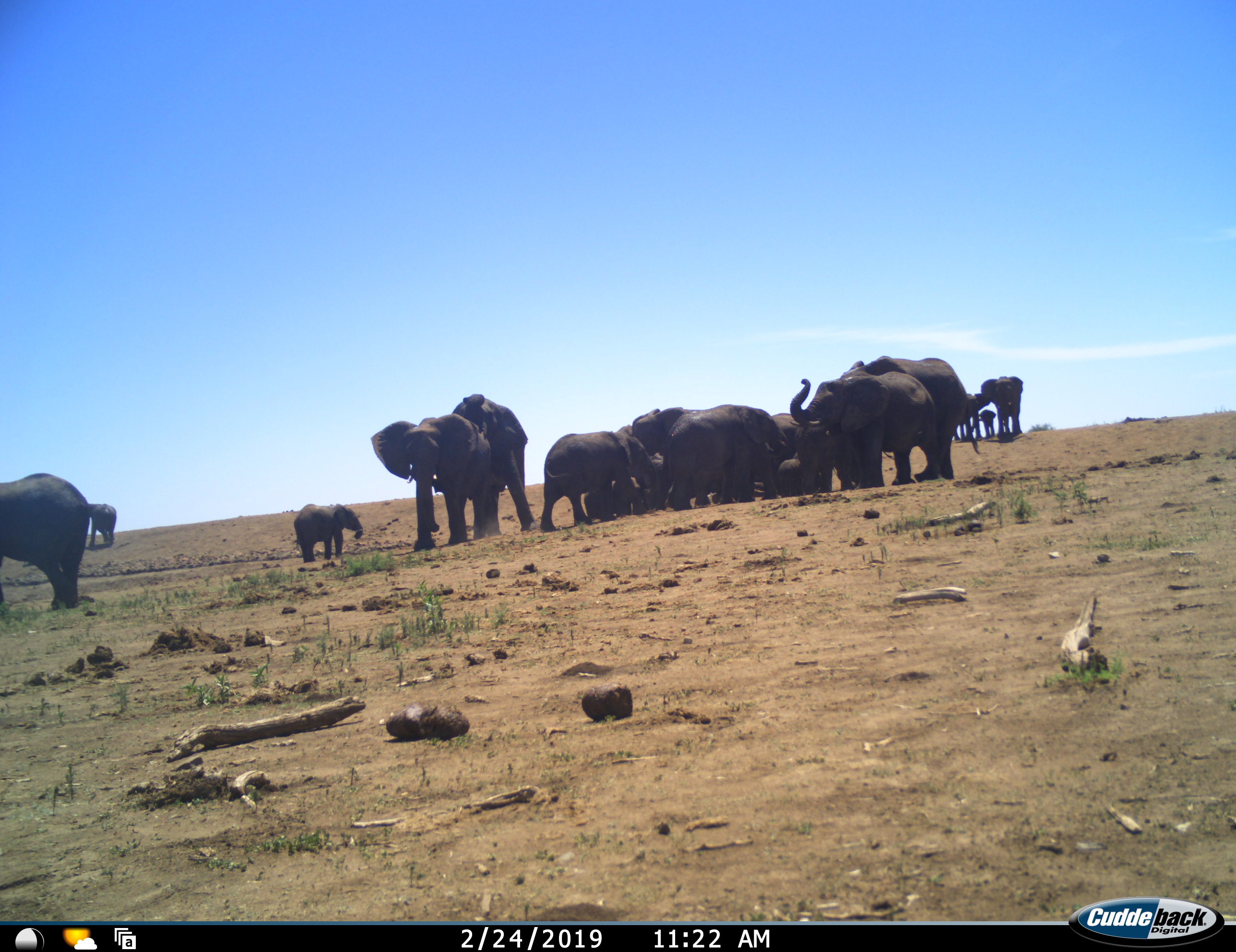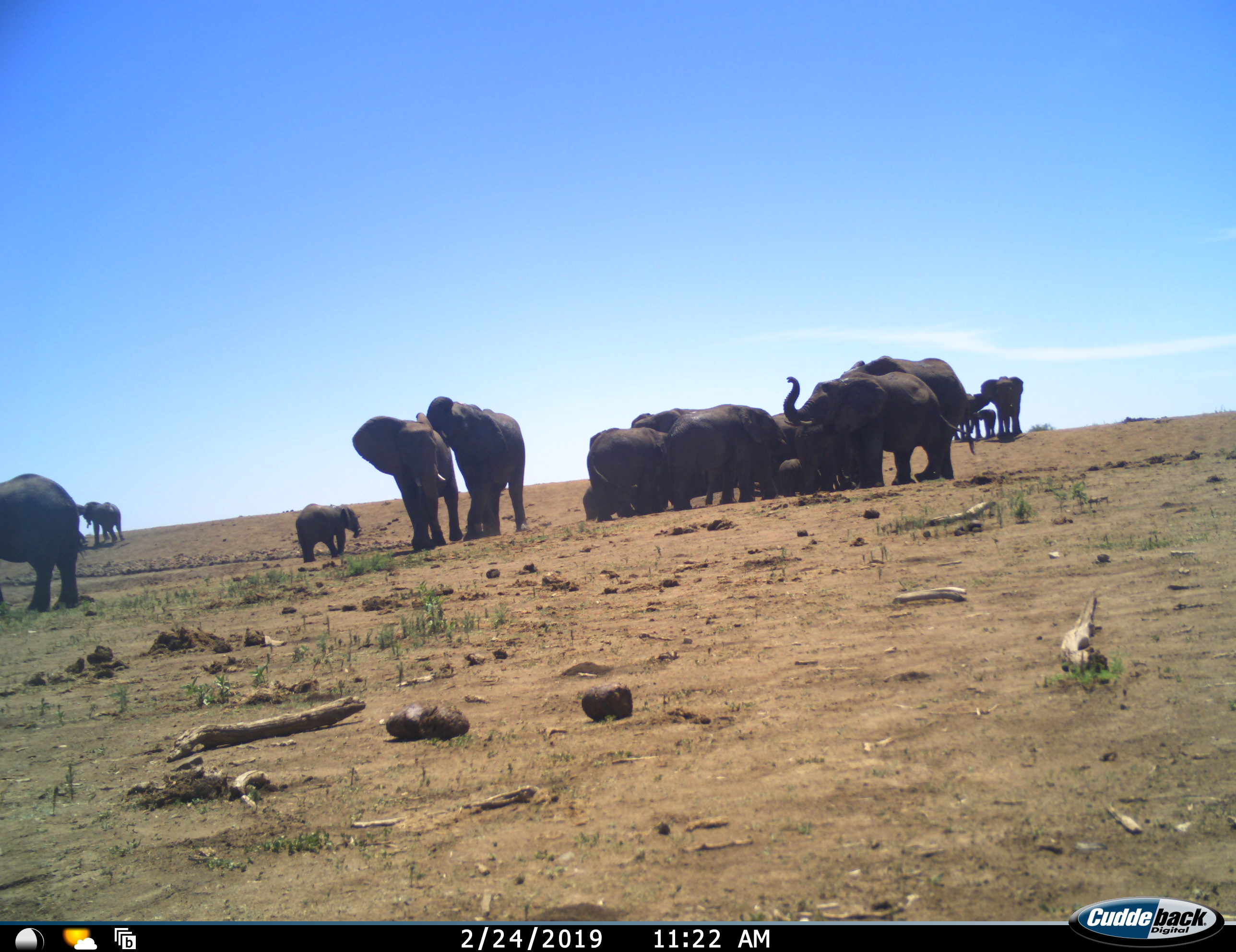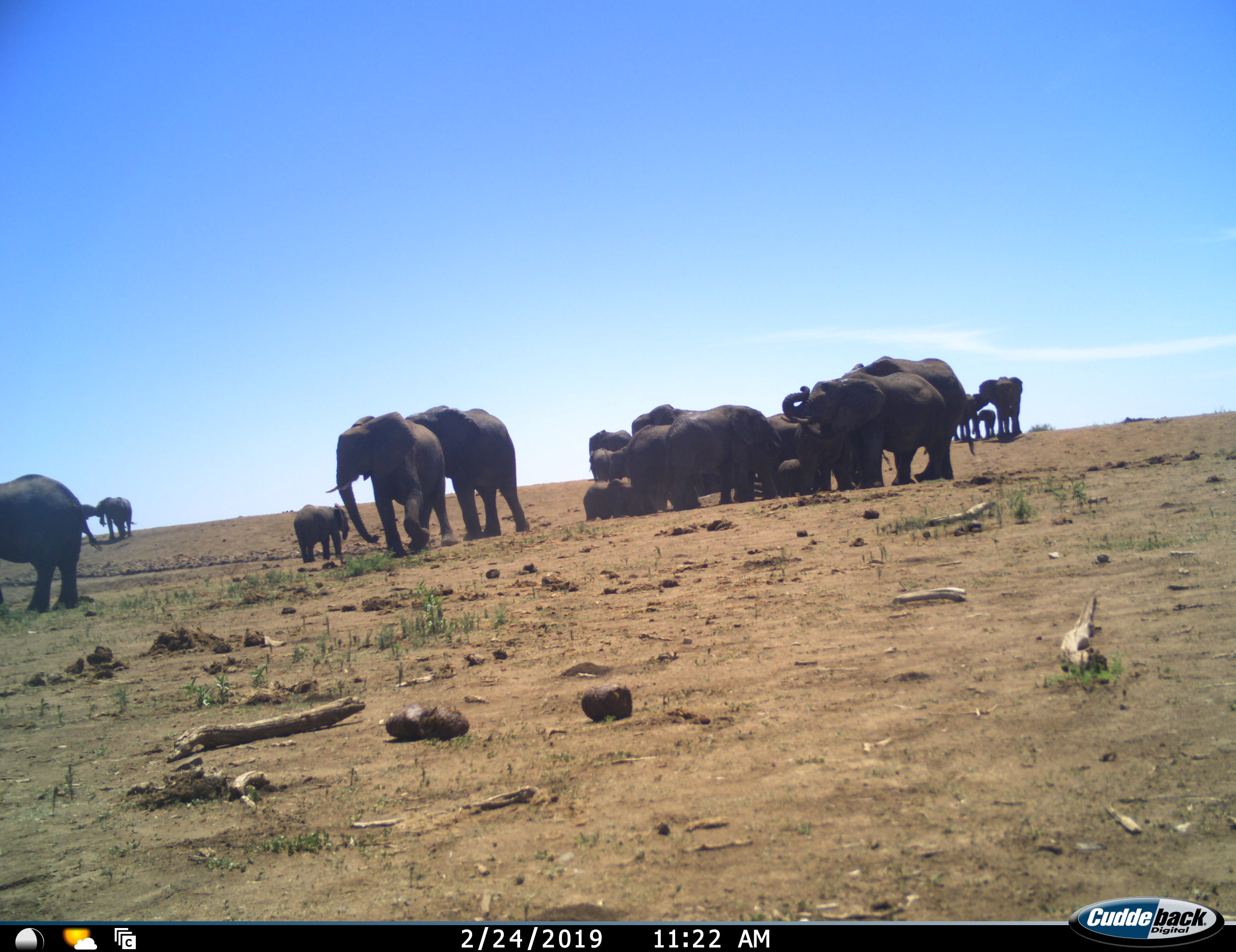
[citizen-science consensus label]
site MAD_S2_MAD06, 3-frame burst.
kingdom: Animalia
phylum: Chordata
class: Mammalia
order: Proboscidea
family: Elephantidae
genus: Loxodonta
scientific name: Loxodonta africana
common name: african bush elephant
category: elephant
Elephant (african bush elephant) (Loxodonta africana), count 11-50. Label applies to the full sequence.